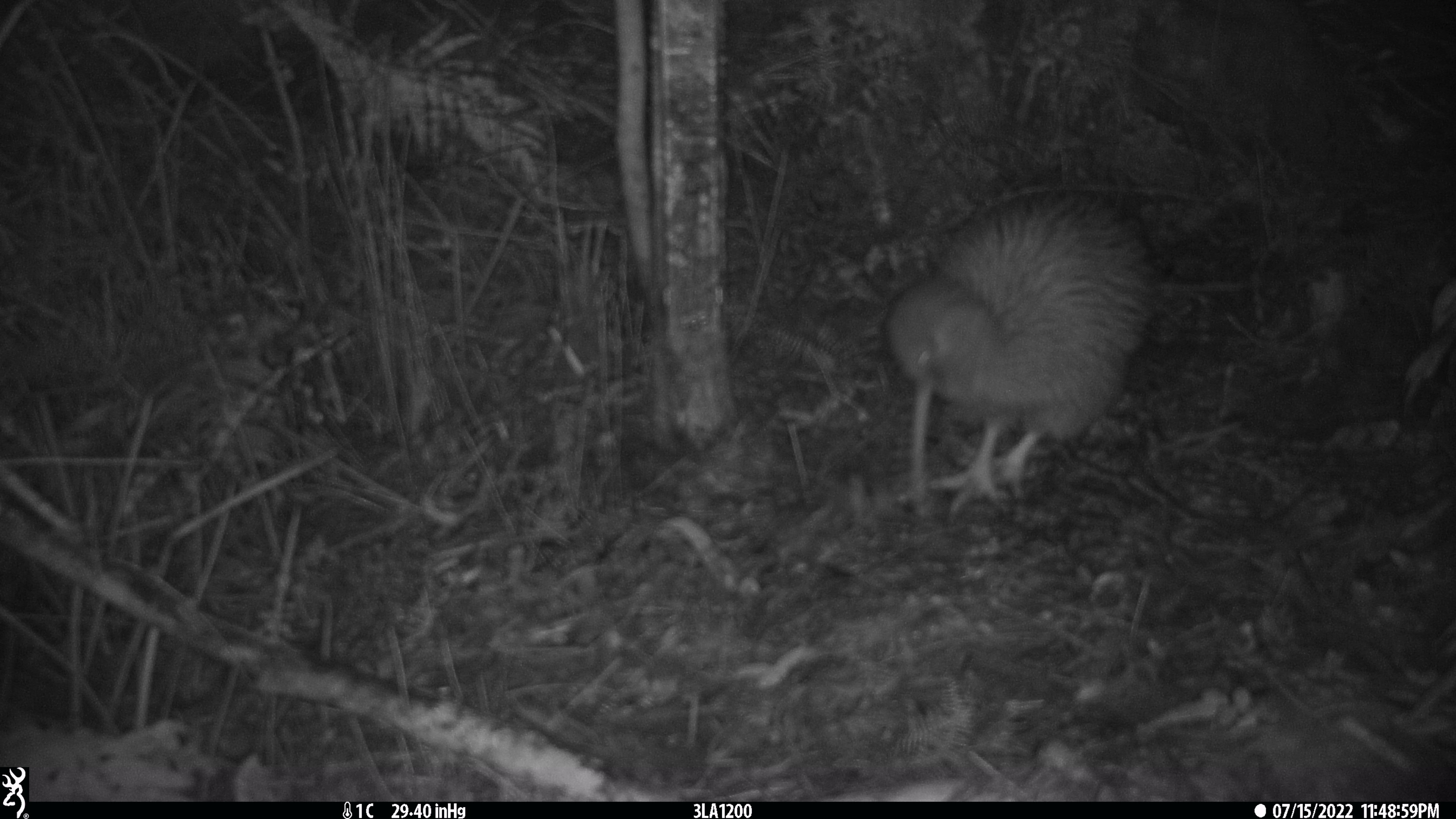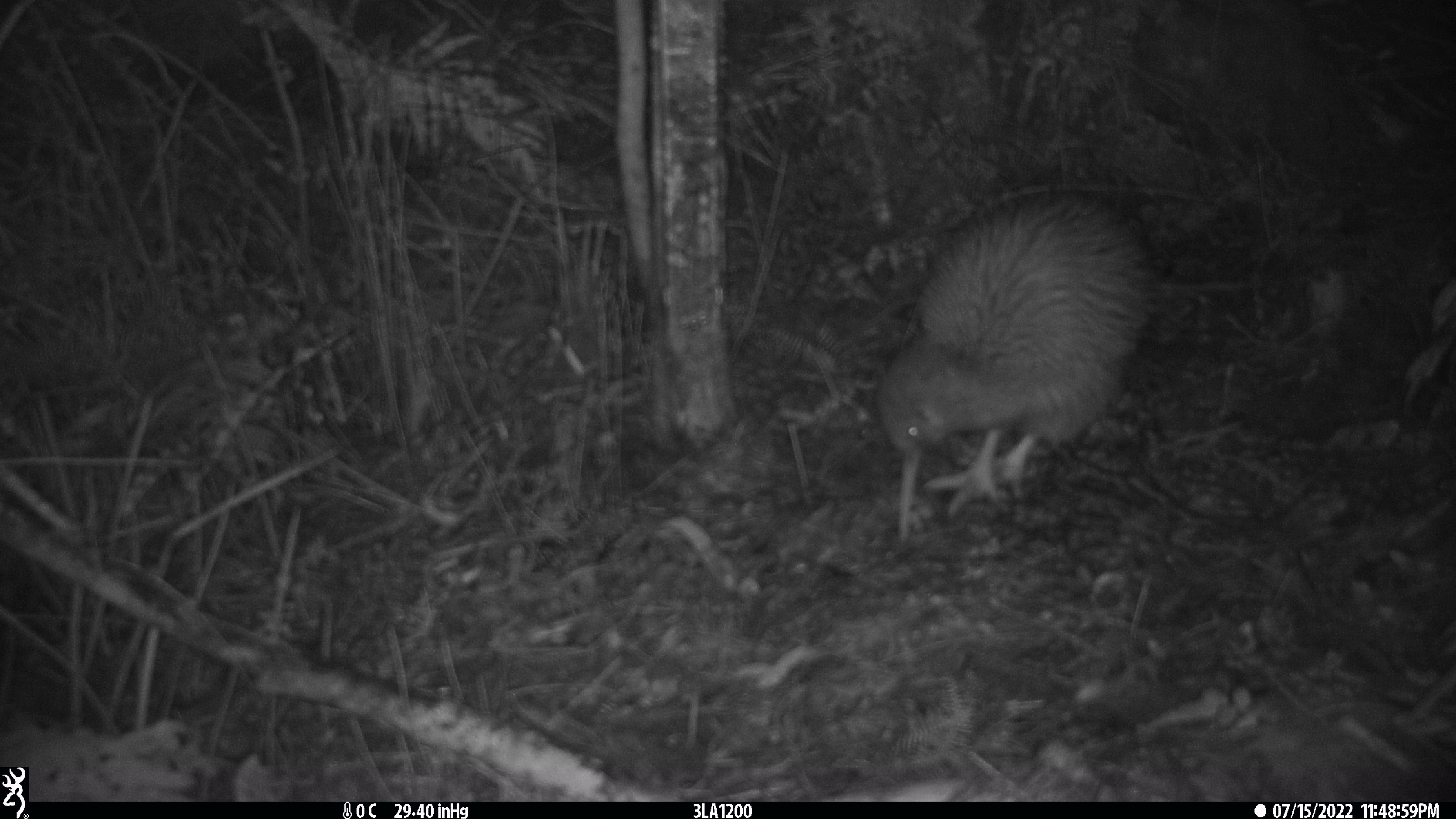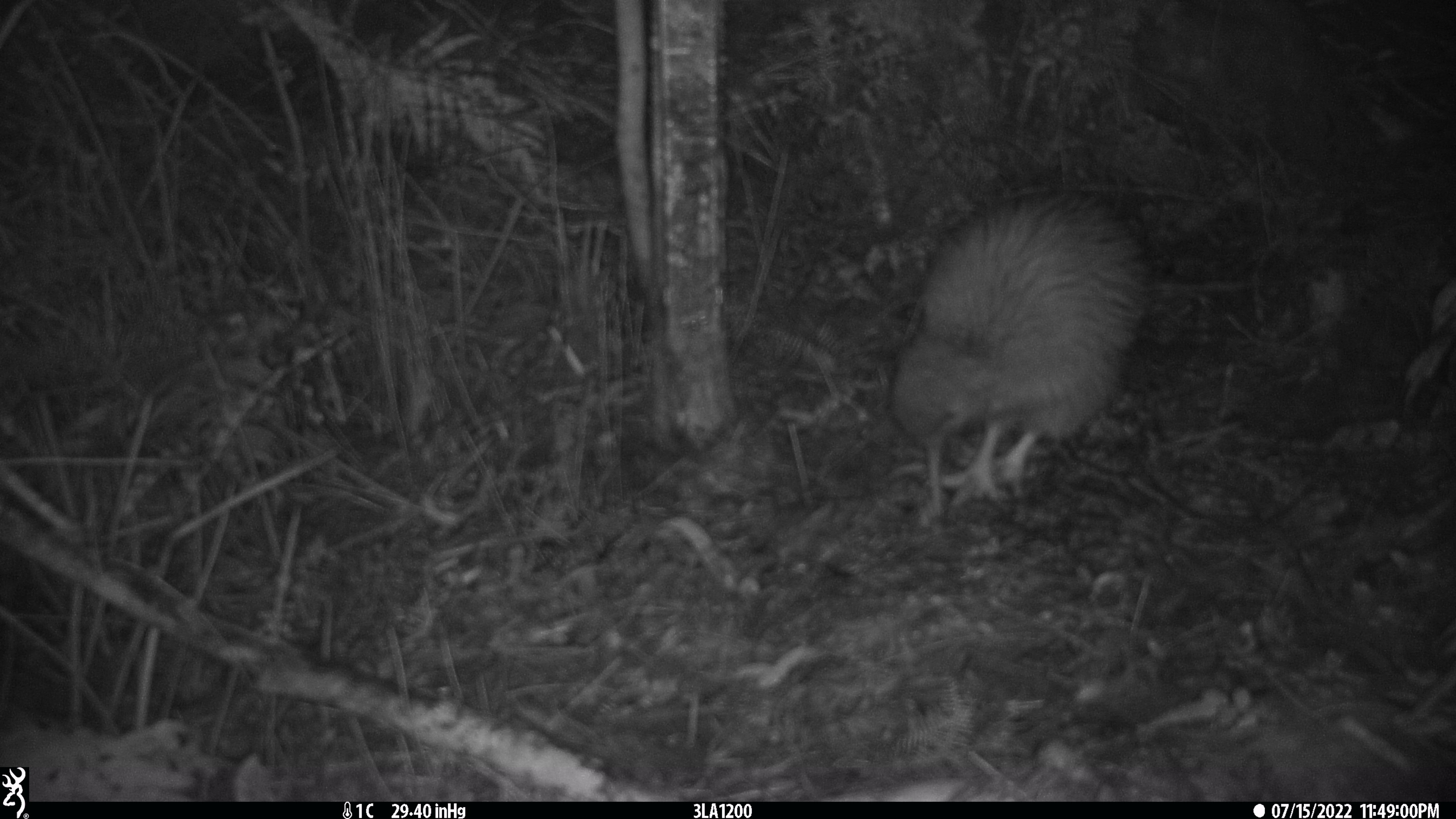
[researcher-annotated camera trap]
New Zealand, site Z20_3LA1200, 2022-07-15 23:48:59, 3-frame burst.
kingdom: Animalia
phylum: Chordata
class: Aves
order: Apterygiformes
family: Apterygidae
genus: Apteryx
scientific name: Apteryx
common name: kiwi